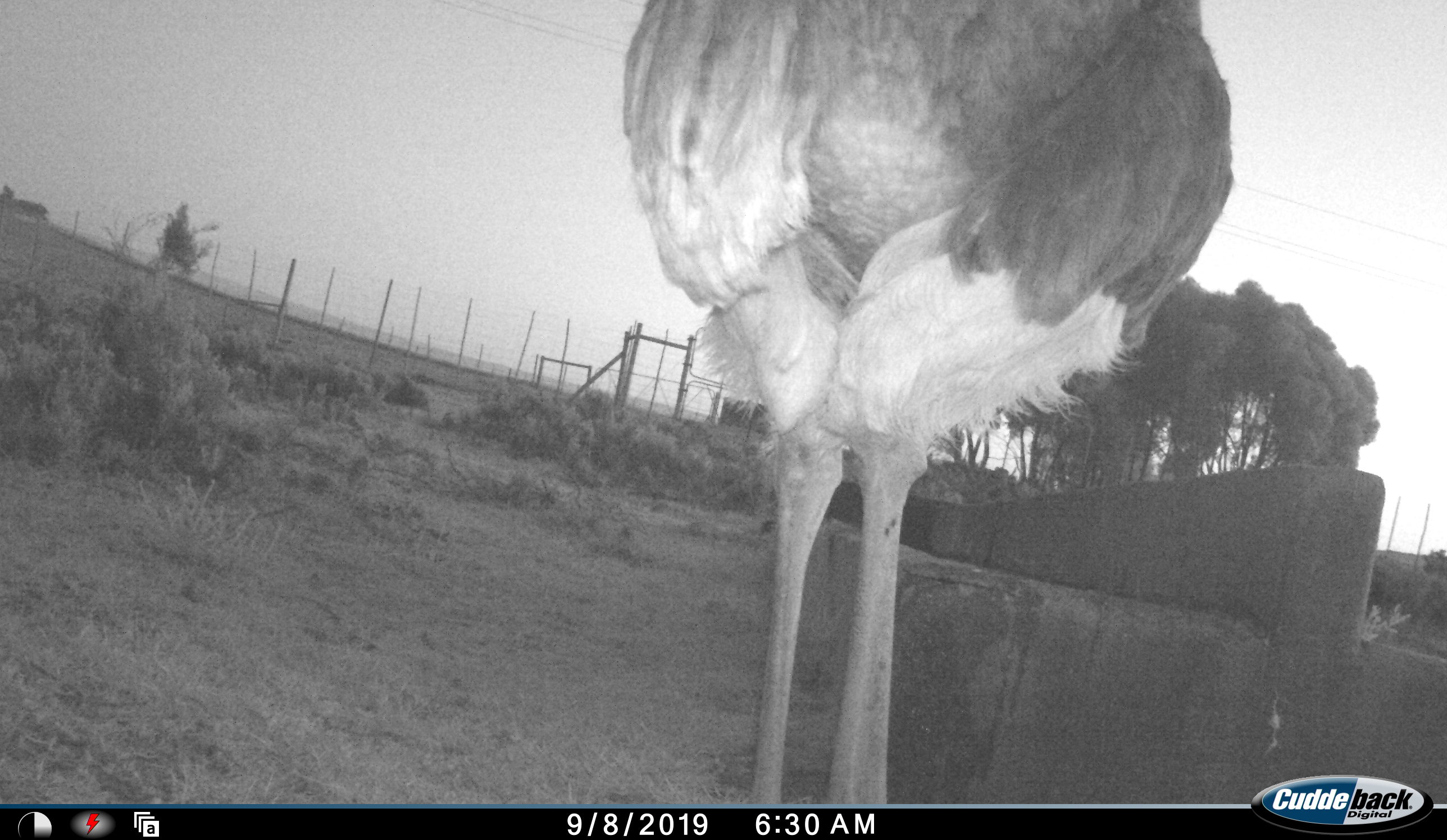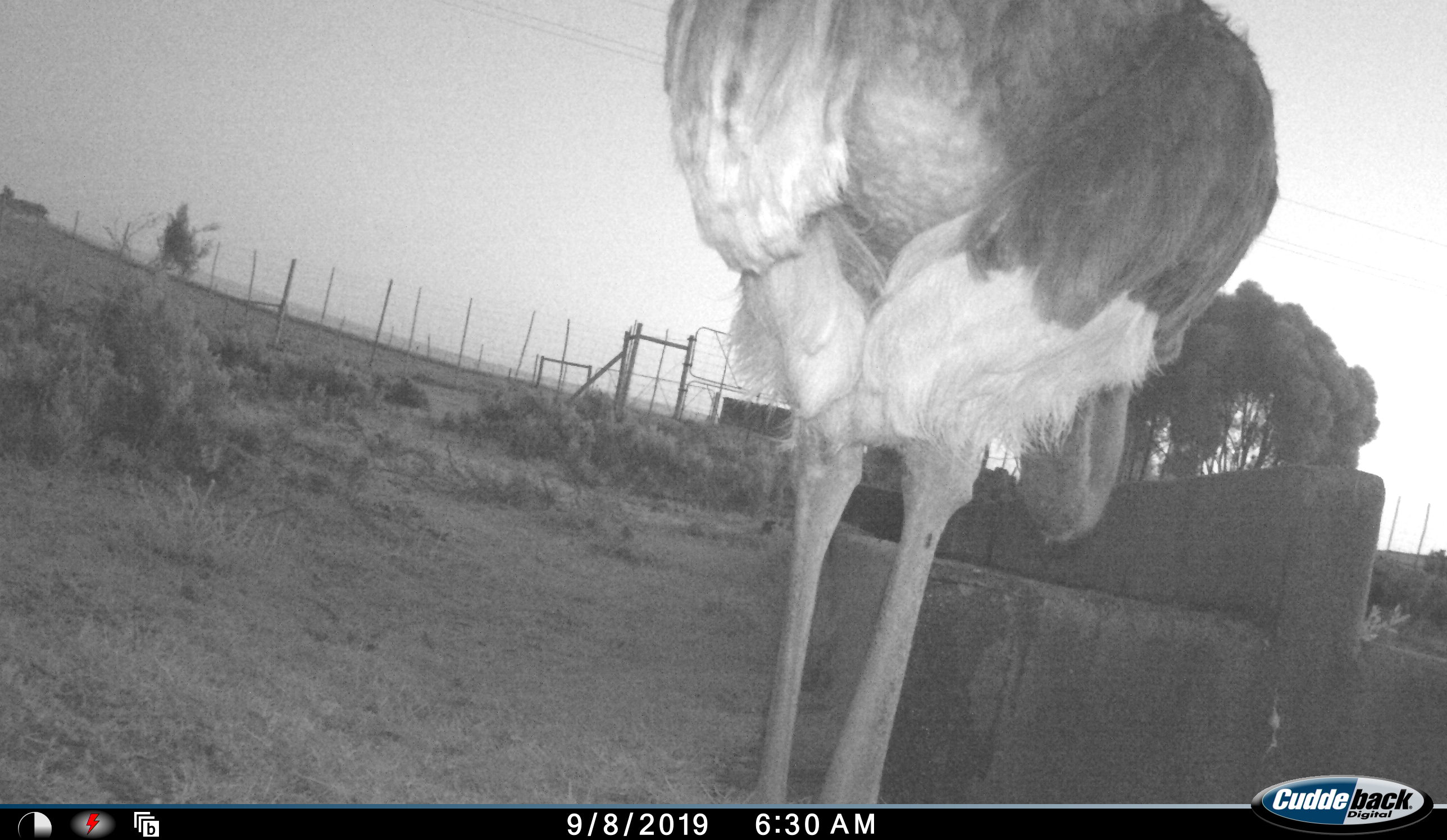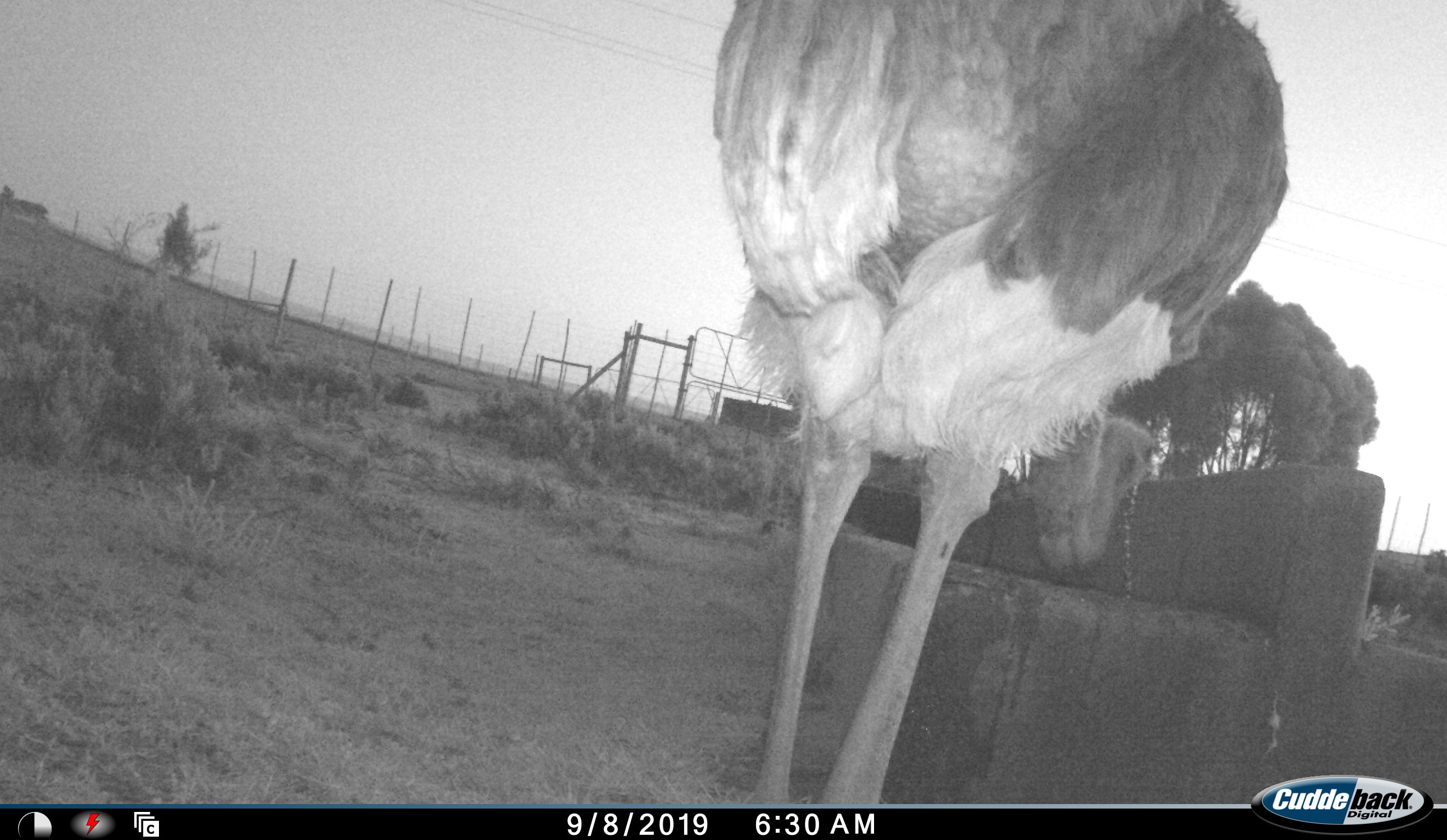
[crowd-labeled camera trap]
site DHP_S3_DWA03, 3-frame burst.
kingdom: Animalia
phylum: Chordata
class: Aves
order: Struthioniformes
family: Struthionidae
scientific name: Struthionidae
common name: ostrich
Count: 1.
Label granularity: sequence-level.